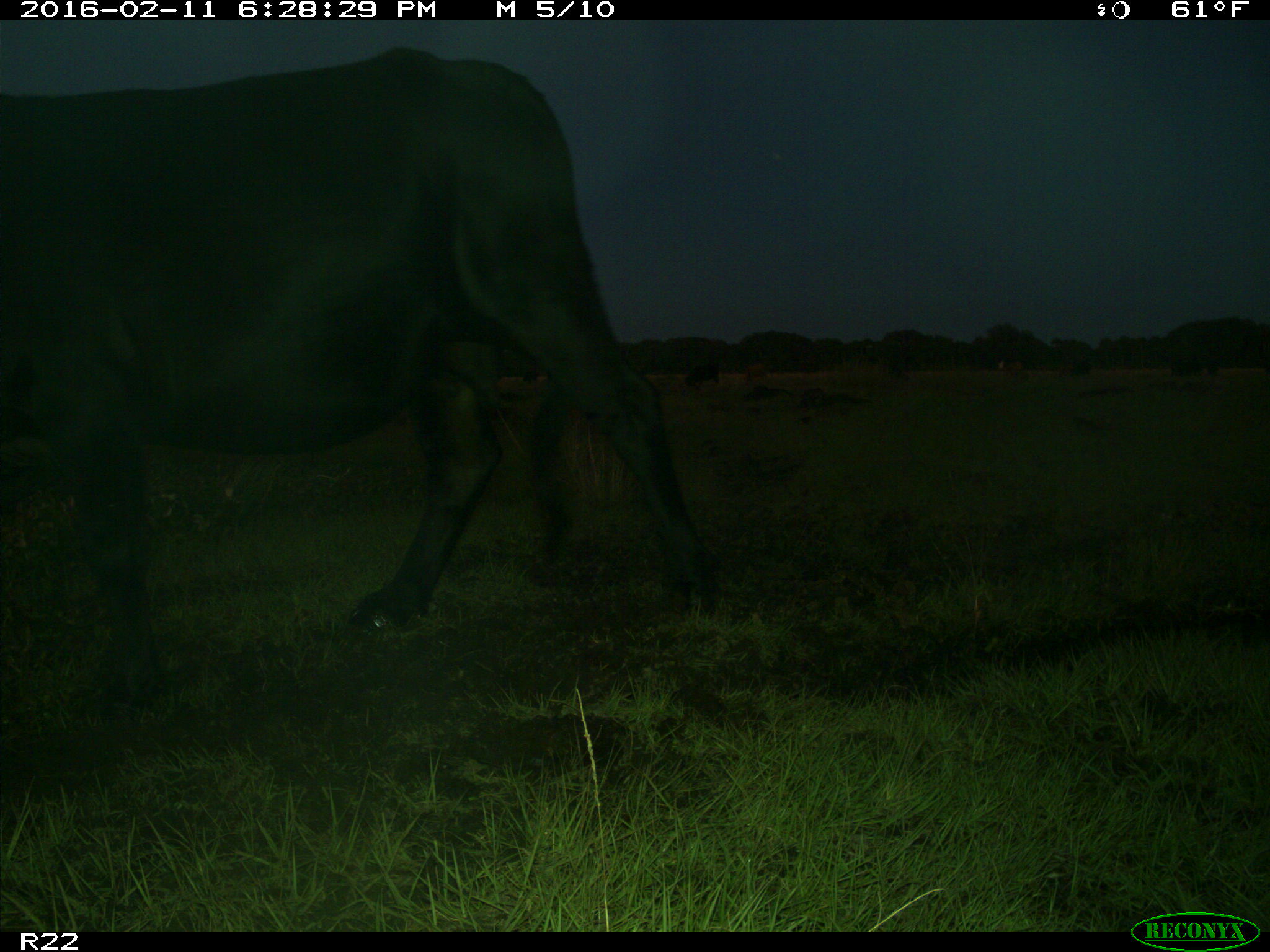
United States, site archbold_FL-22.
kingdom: Animalia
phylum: Chordata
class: Mammalia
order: Artiodactyla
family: Bovidae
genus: Bos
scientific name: Bos taurus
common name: domestic cow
Bos taurus (domestic cow).